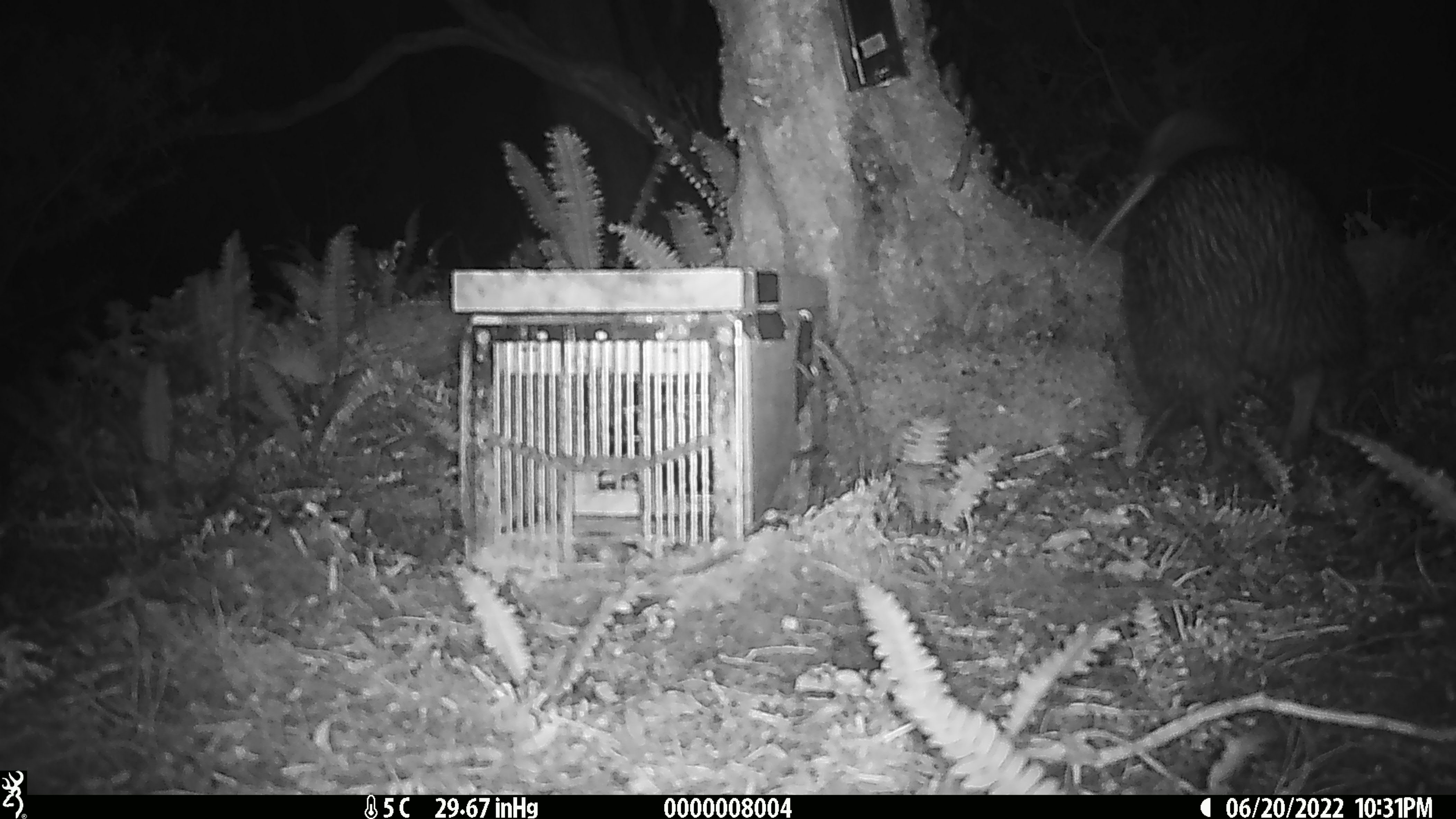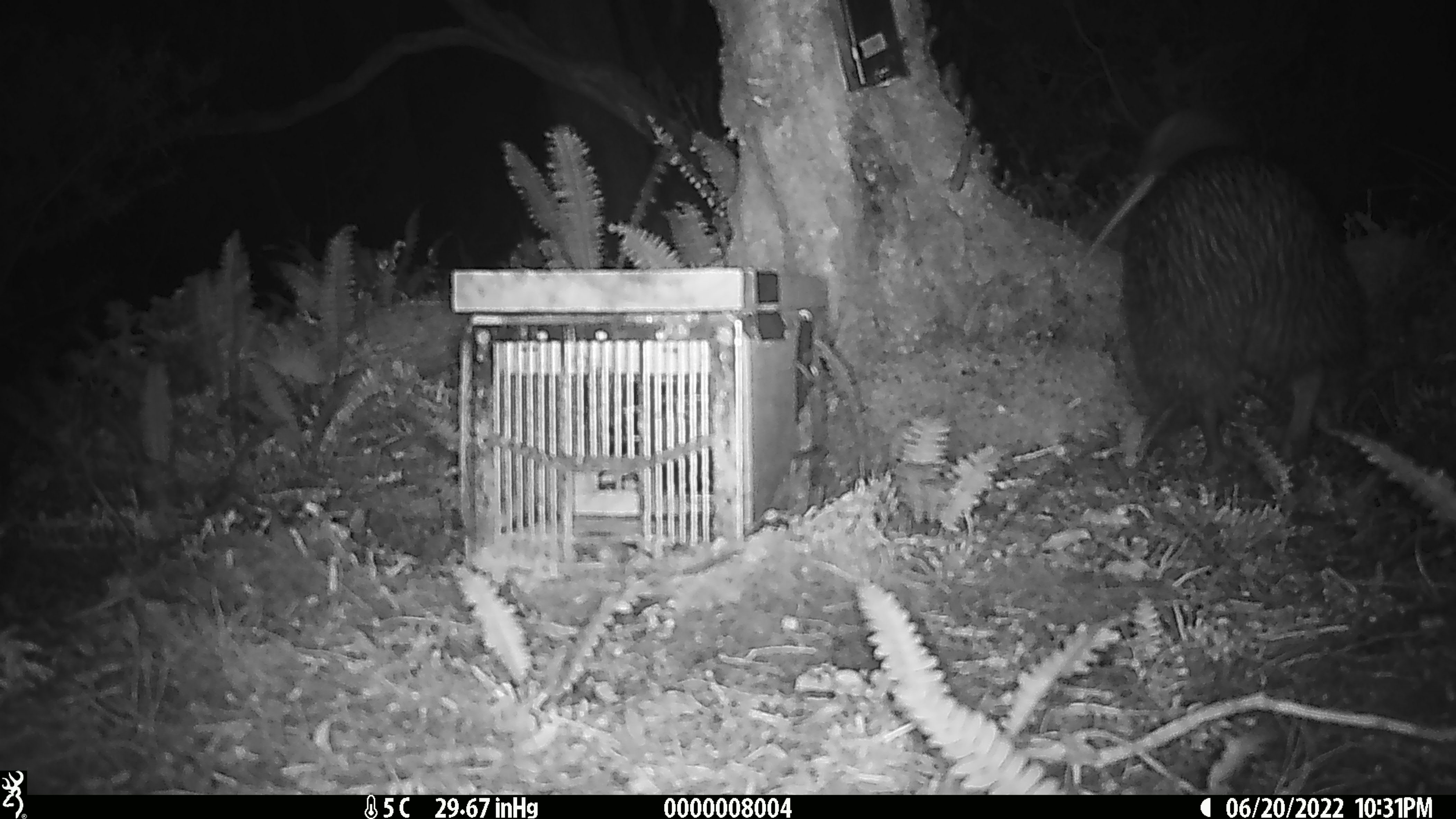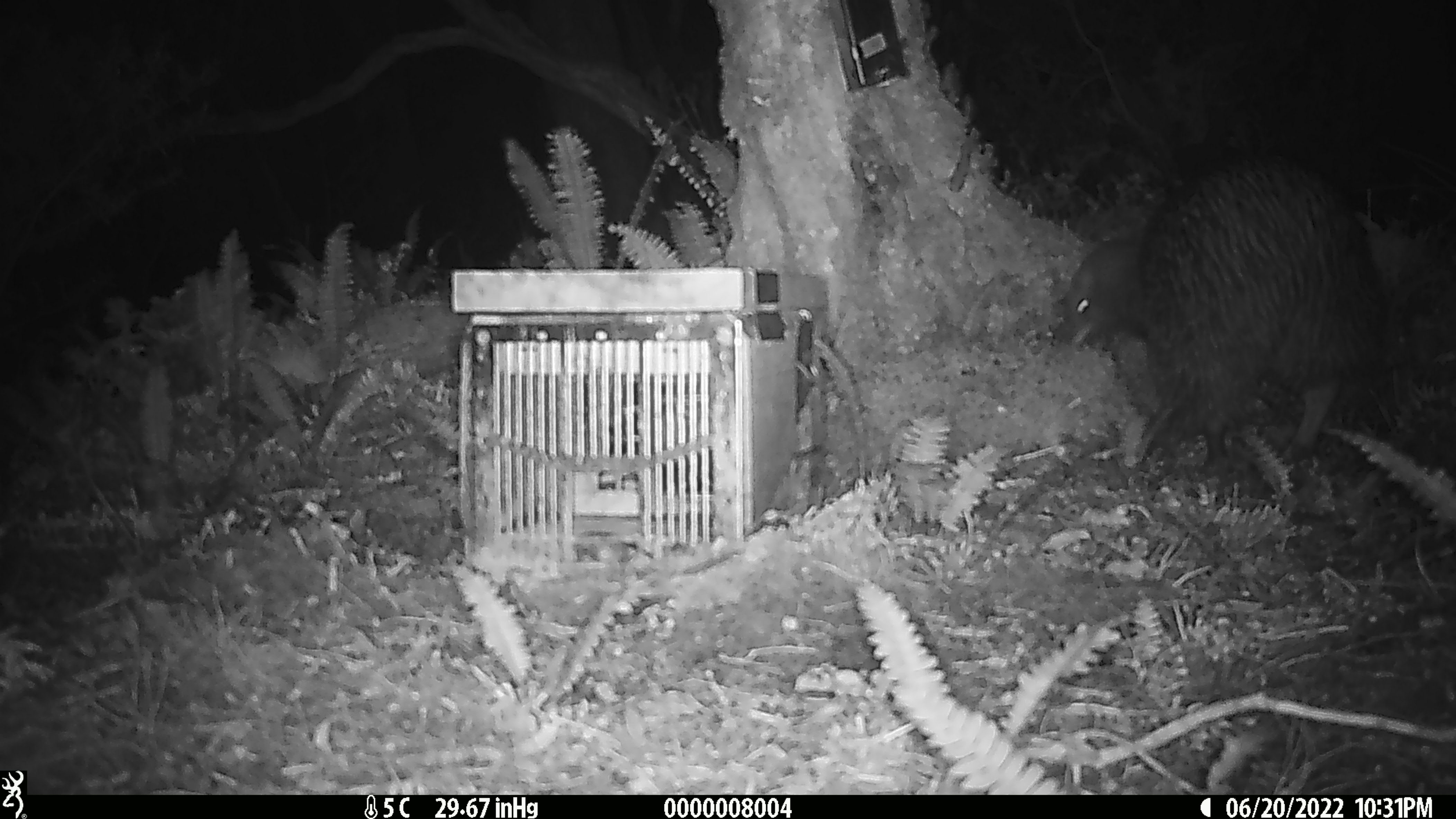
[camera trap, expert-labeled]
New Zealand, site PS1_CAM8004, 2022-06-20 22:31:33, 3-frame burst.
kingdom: Animalia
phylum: Chordata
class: Aves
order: Apterygiformes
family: Apterygidae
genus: Apteryx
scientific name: Apteryx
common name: kiwi